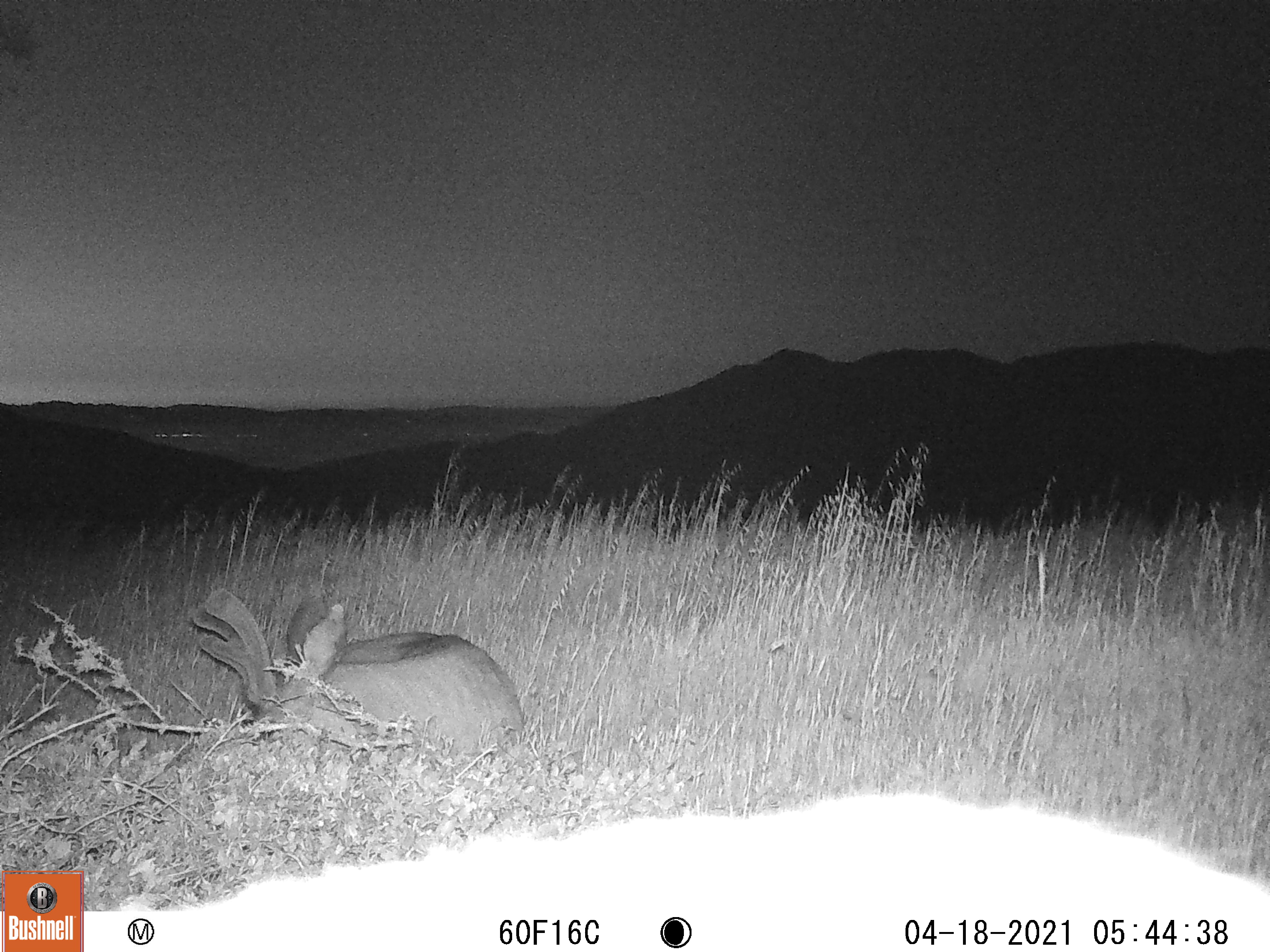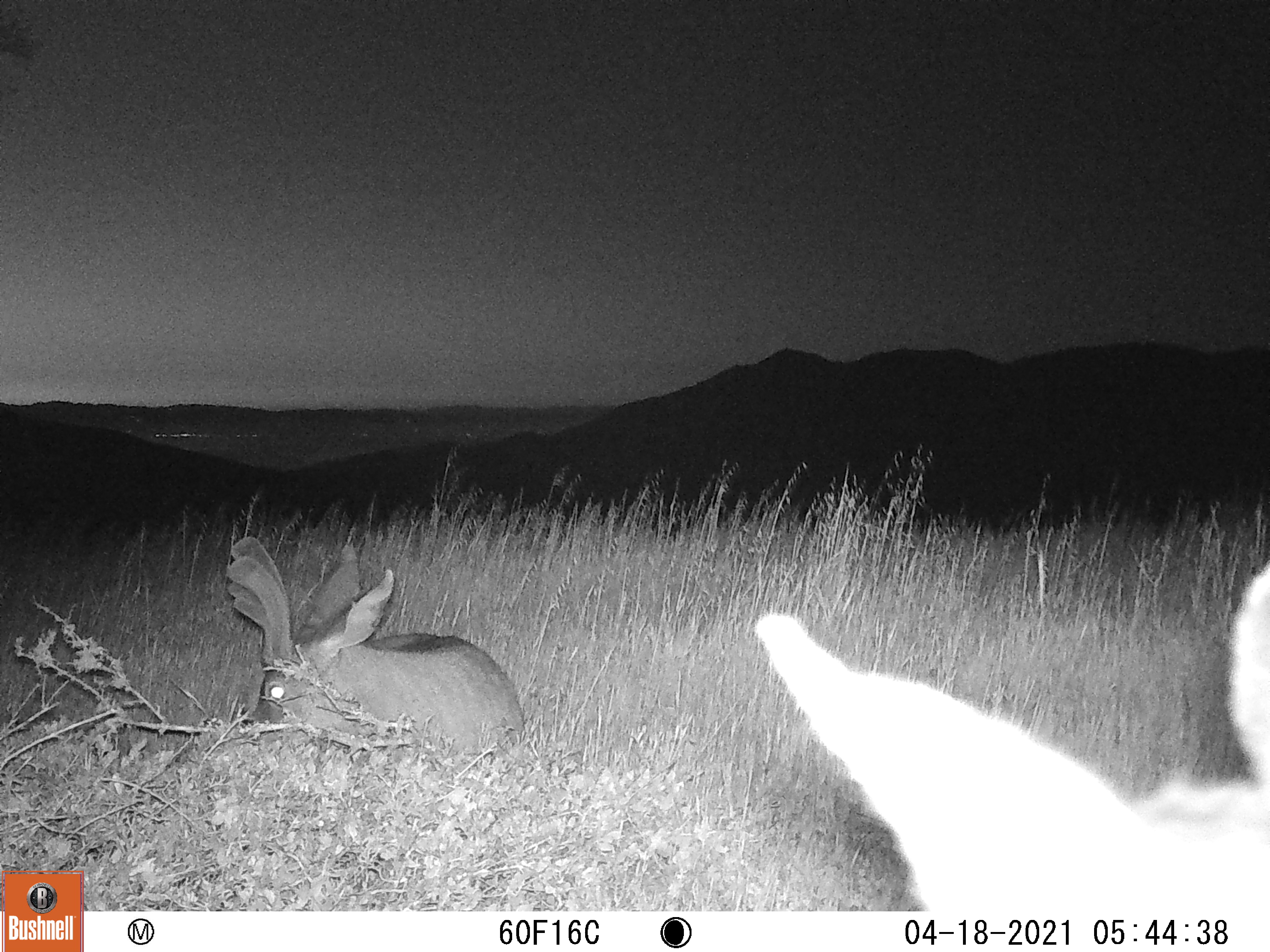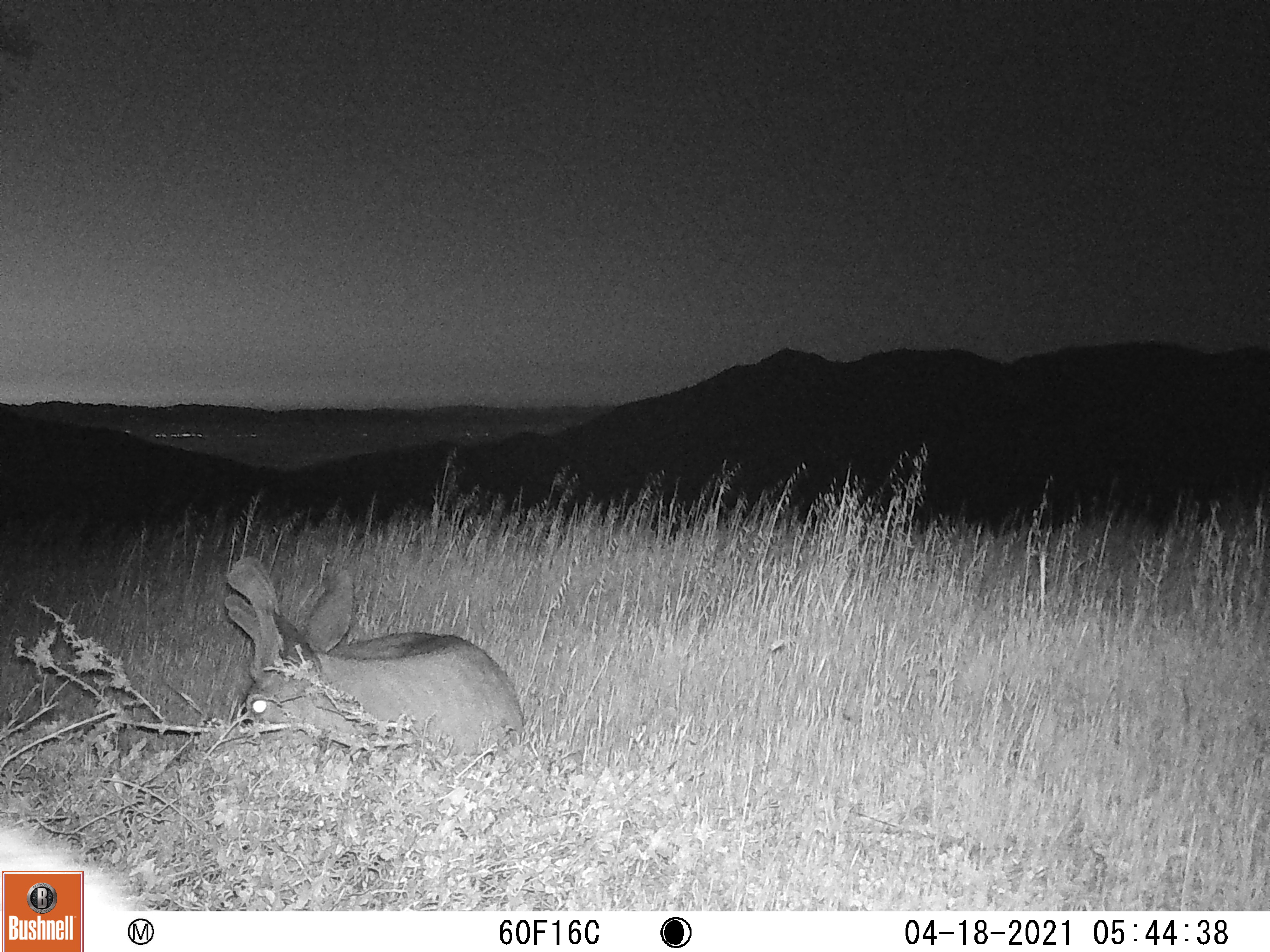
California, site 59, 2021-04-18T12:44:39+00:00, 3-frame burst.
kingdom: Animalia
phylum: Chordata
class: Mammalia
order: Artiodactyla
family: Cervidae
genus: Odocoileus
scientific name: Odocoileus hemionus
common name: mule deer